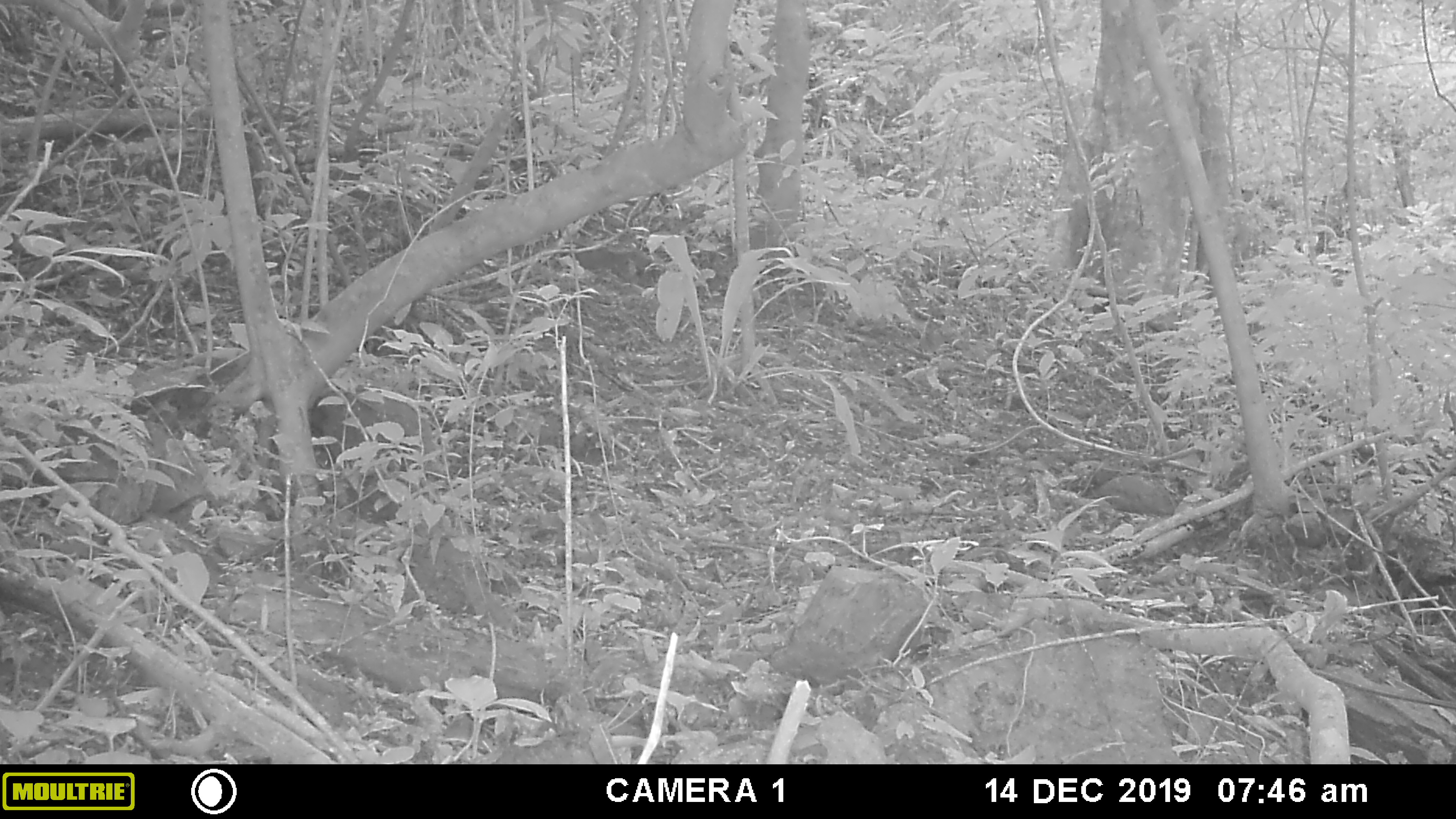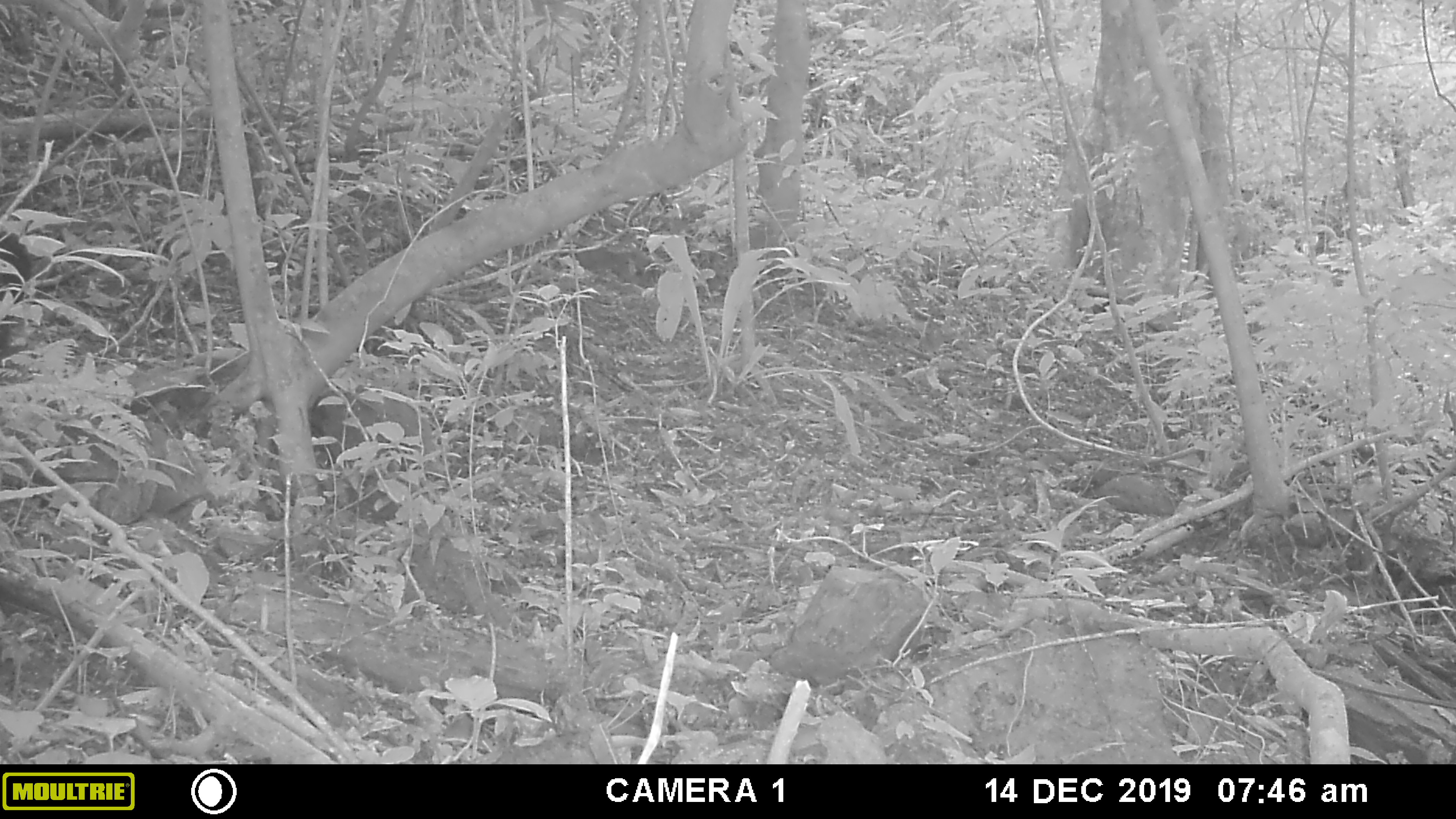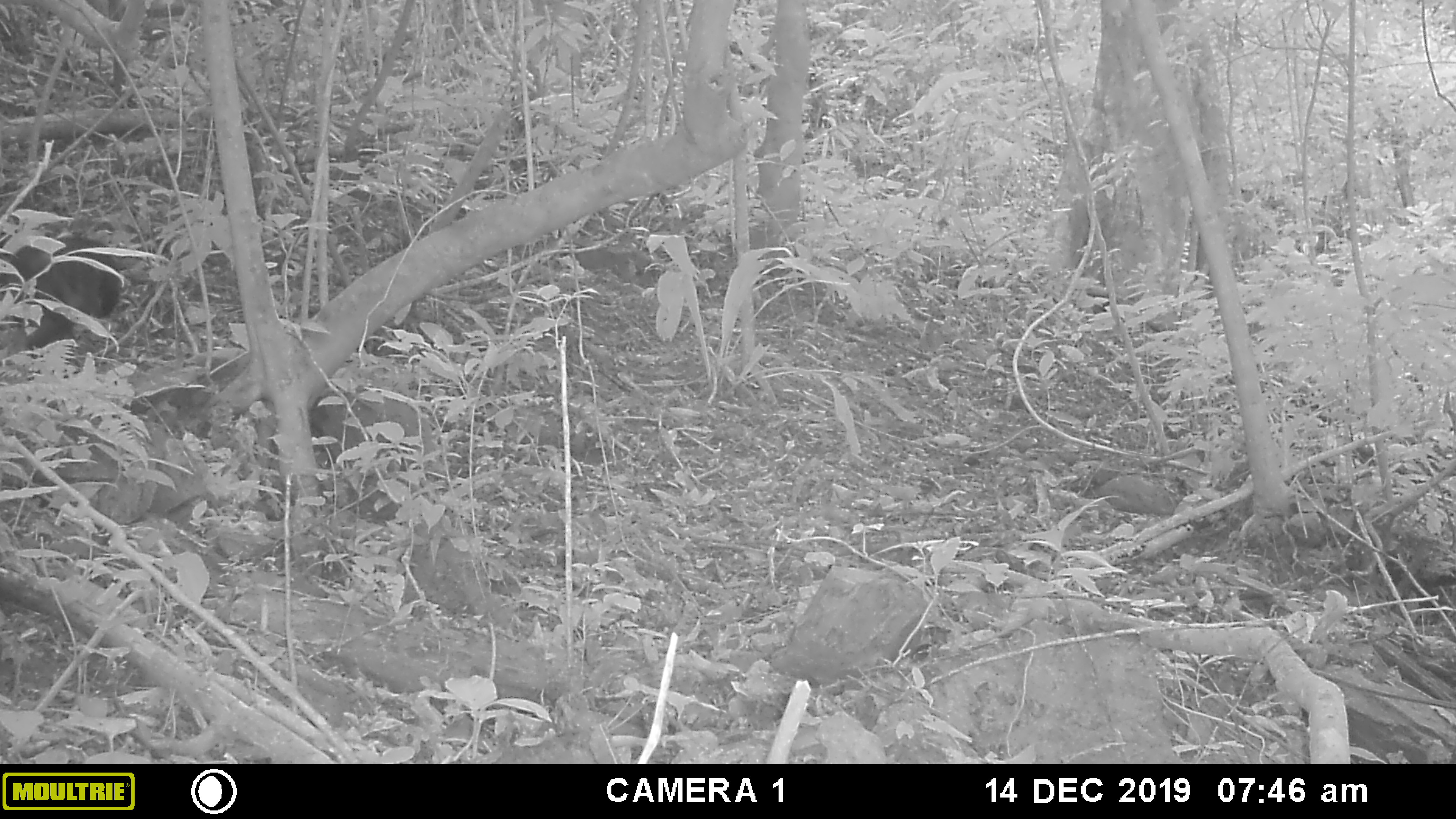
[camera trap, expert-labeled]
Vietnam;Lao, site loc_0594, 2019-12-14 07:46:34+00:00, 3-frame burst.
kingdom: Animalia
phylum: Chordata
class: Mammalia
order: Primates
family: Cercopithecidae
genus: Macaca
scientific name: Macaca arctoides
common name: stump-tailed macaque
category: stump tailed macaque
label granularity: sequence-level